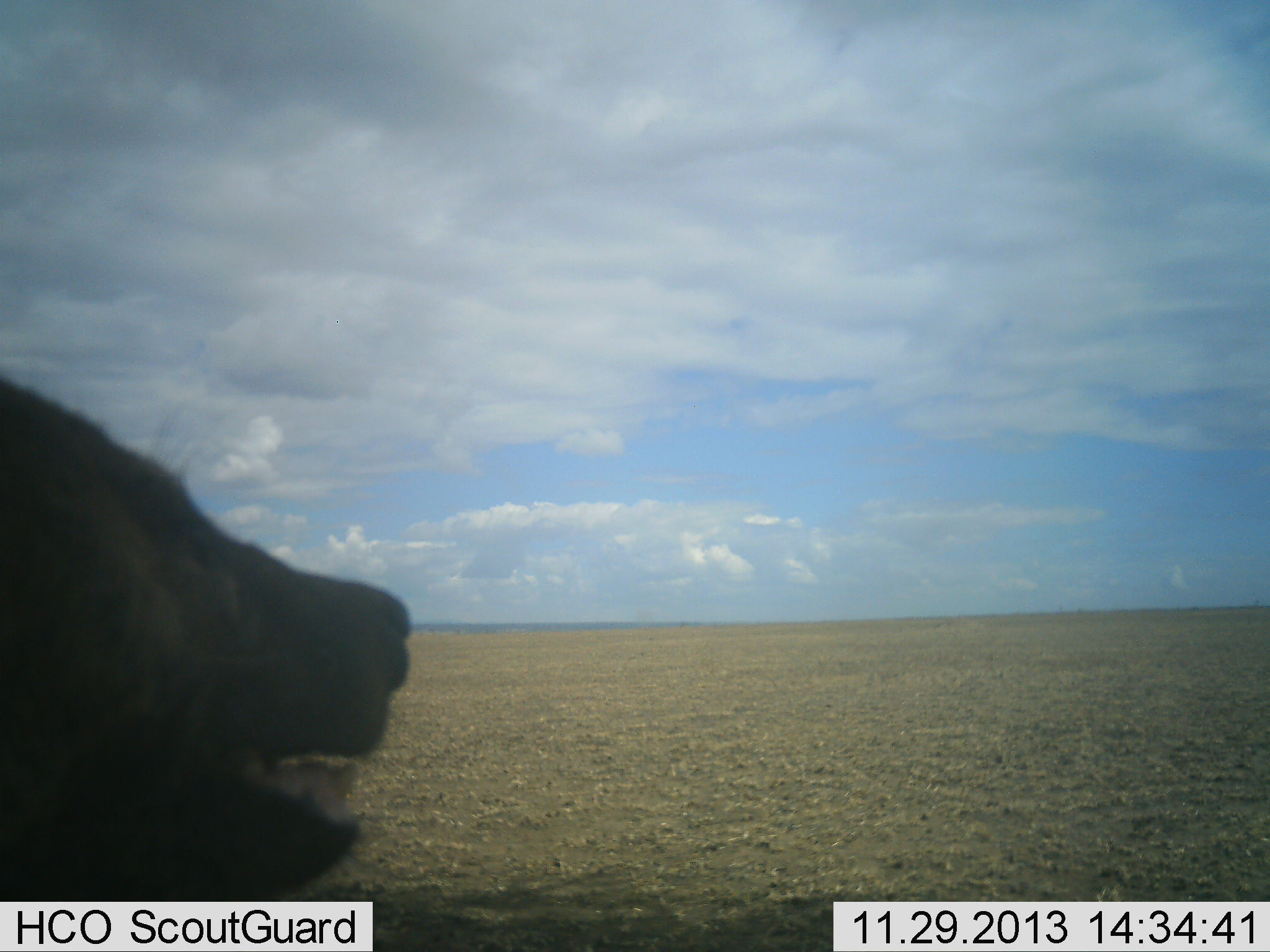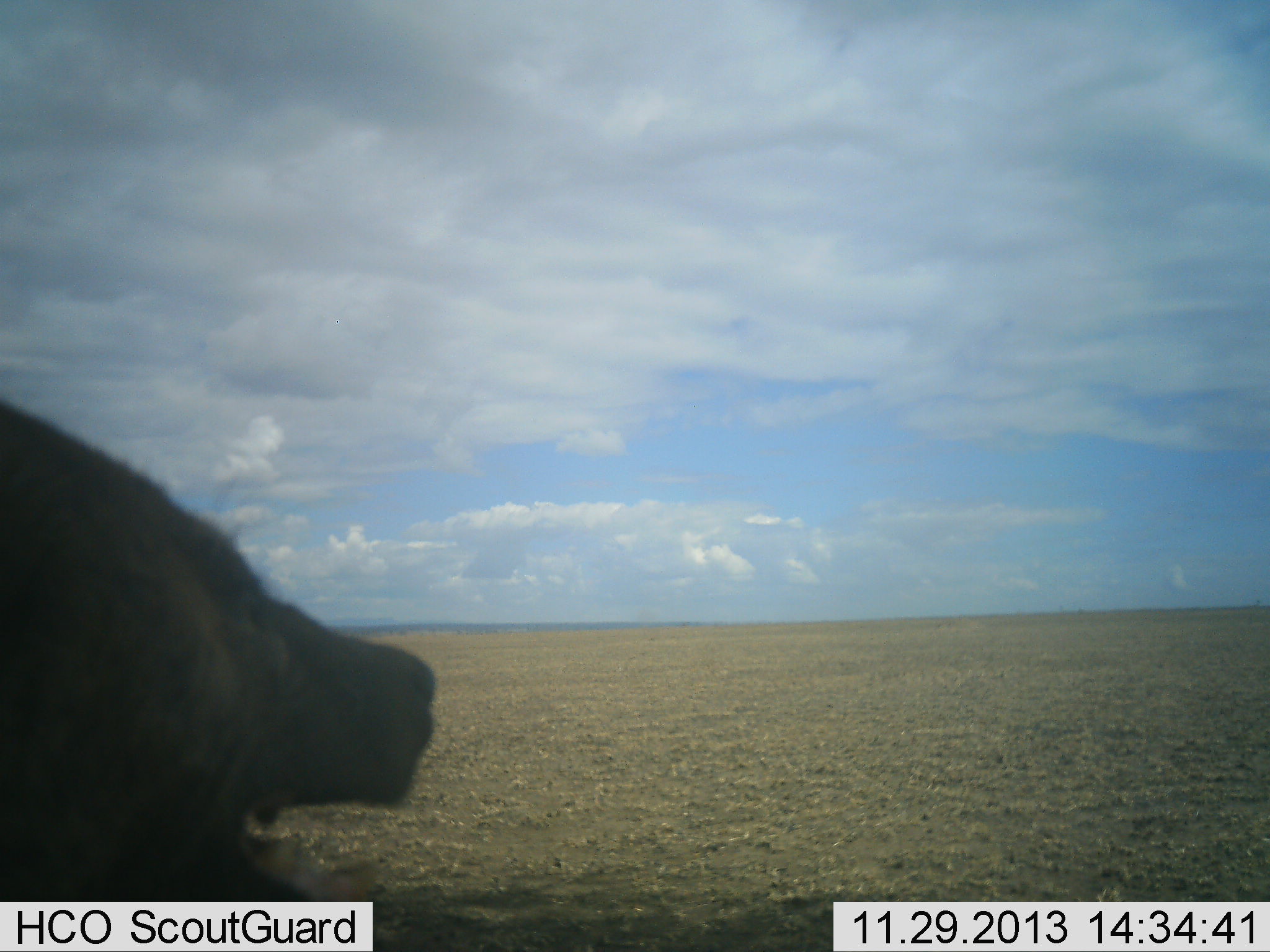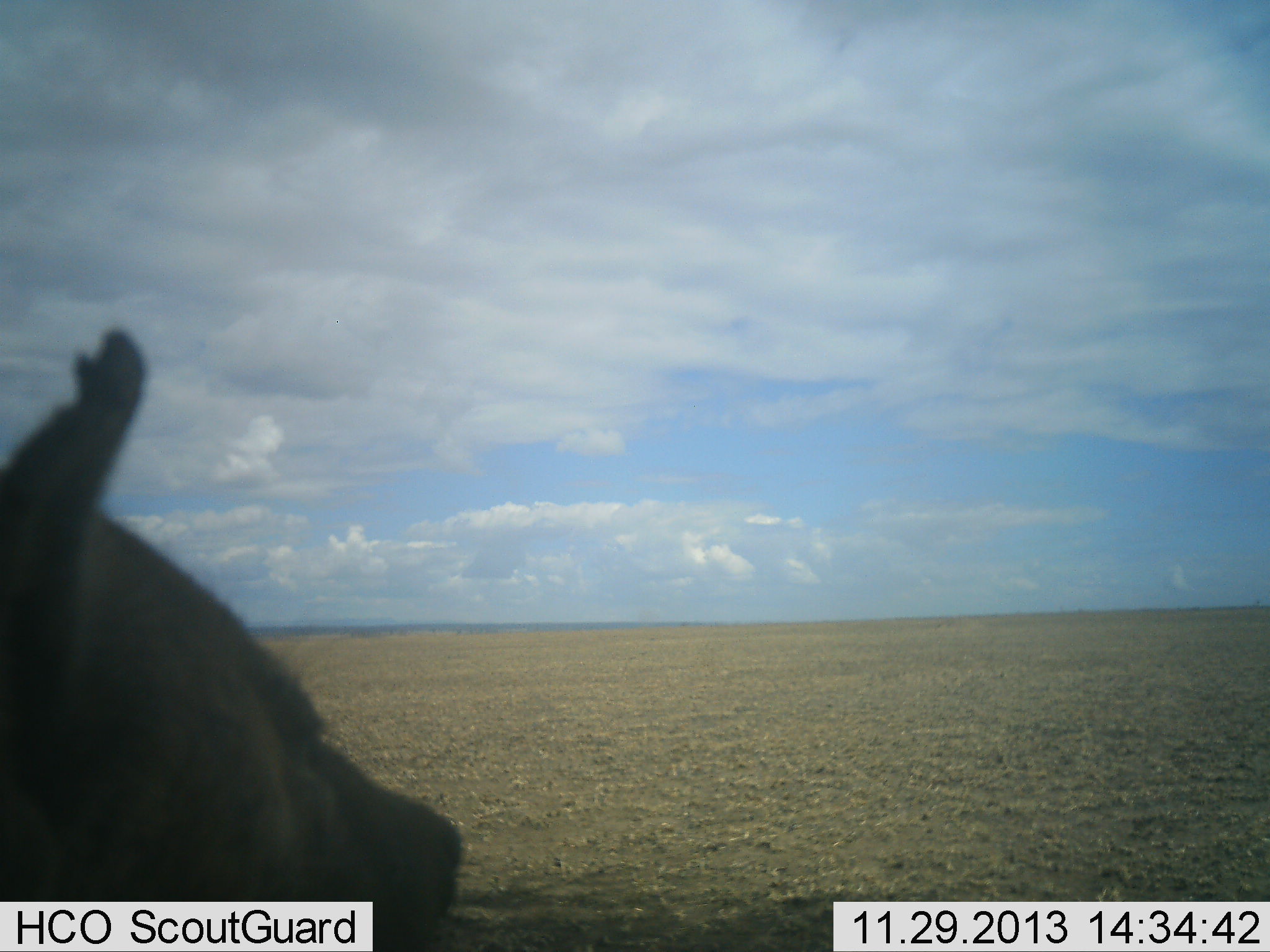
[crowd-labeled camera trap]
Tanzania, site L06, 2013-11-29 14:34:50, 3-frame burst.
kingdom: Animalia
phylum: Chordata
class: Mammalia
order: Carnivora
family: Hyaenidae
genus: Crocuta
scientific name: Crocuta crocuta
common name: spotted hyena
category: hyenaspotted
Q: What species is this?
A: Hyenaspotted (spotted hyena) (Crocuta crocuta).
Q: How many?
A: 1.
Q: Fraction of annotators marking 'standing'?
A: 70%.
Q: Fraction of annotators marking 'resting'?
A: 20%.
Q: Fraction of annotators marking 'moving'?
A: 10%.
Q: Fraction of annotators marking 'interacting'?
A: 10%.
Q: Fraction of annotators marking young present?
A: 0%.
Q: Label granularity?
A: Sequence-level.